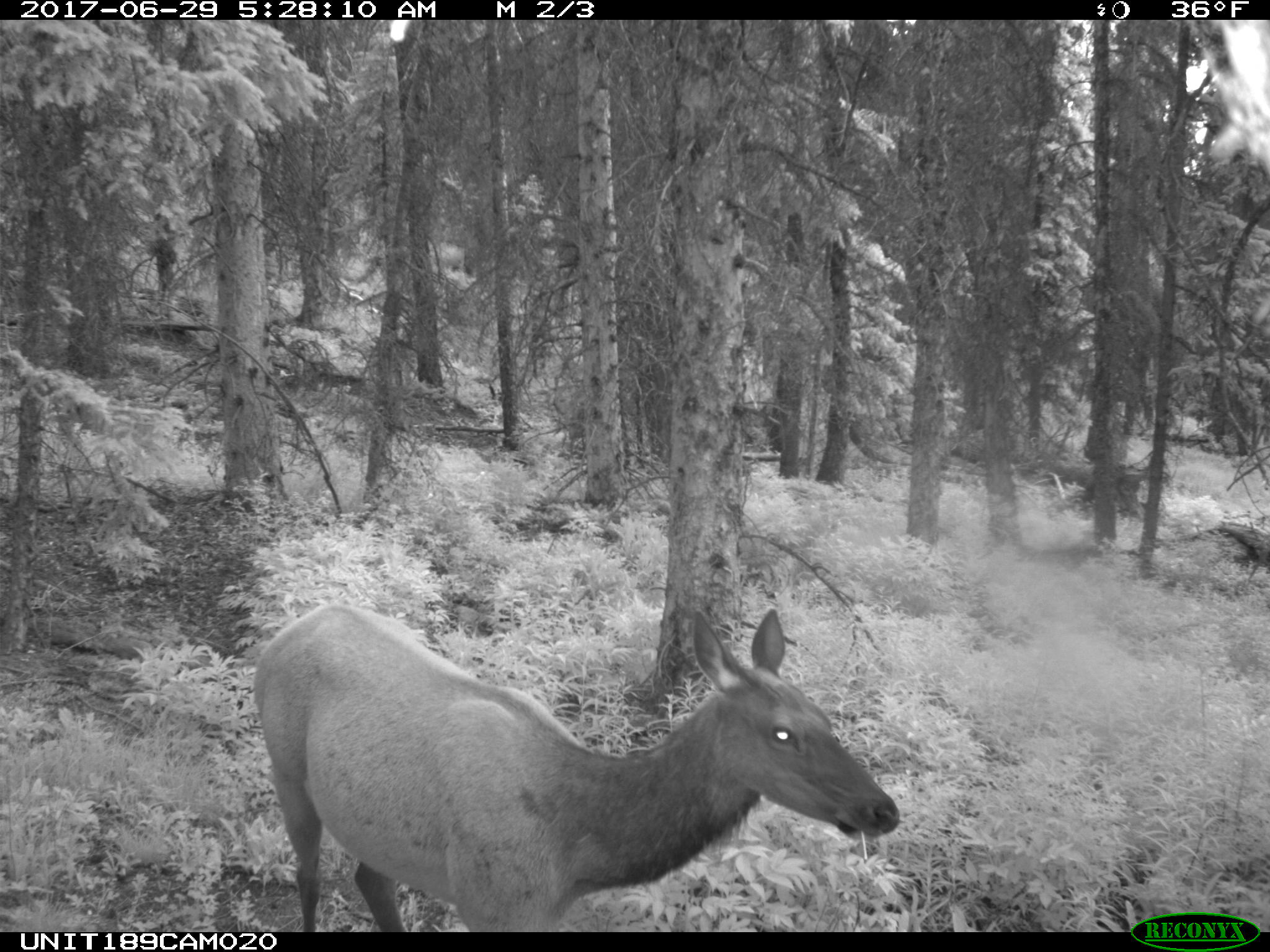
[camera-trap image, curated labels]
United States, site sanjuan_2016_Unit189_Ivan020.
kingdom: Animalia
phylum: Chordata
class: Mammalia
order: Artiodactyla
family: Cervidae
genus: Cervus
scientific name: Cervus elaphus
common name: red deer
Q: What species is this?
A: Cervus elaphus (red deer).